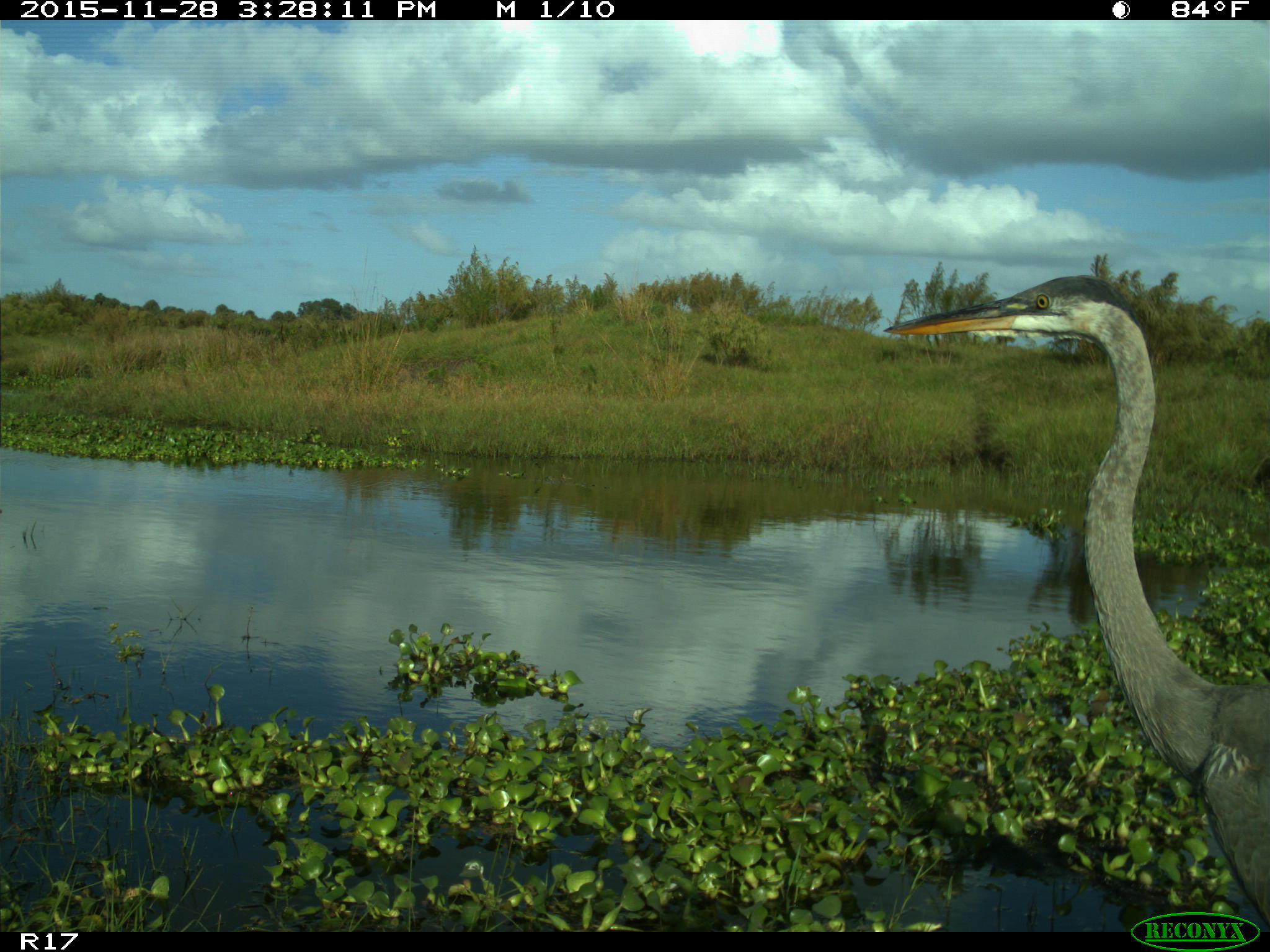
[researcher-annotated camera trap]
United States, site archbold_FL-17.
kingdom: Animalia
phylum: Chordata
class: Aves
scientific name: Aves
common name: birds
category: unidentified bird